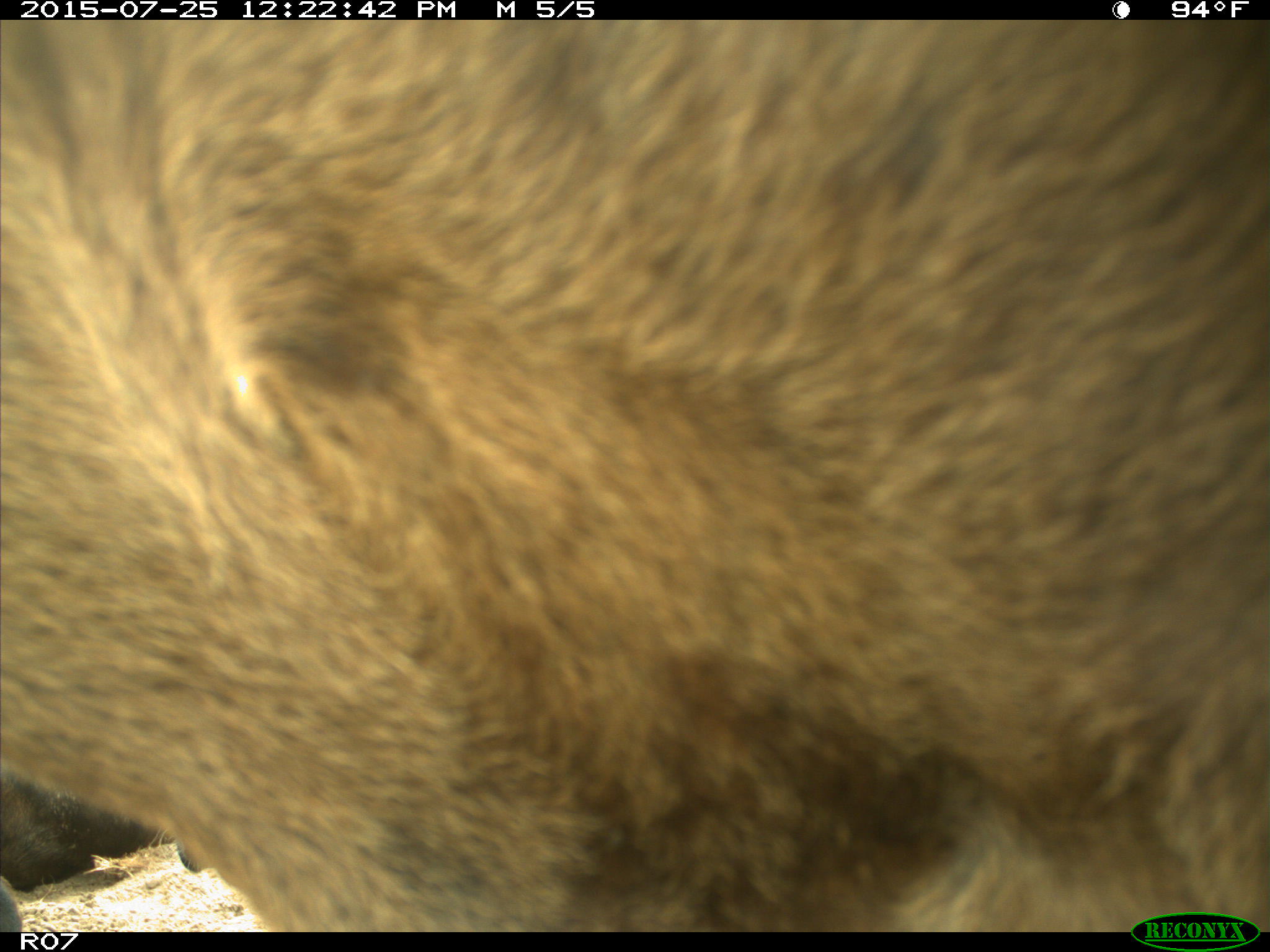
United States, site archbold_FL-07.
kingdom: Animalia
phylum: Chordata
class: Mammalia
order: Artiodactyla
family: Bovidae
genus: Bos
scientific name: Bos taurus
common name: domestic cow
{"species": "Bos taurus (domestic cow)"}